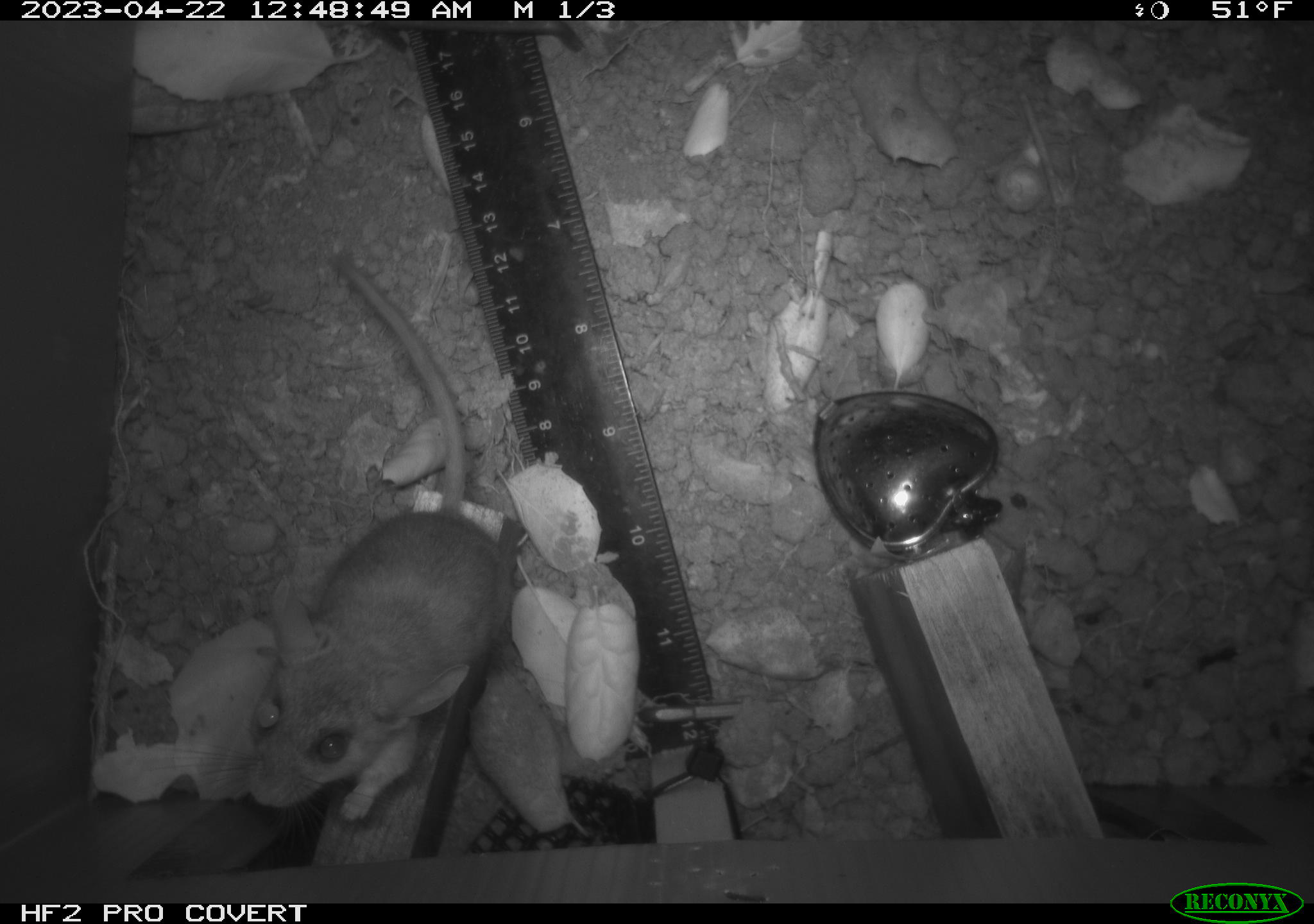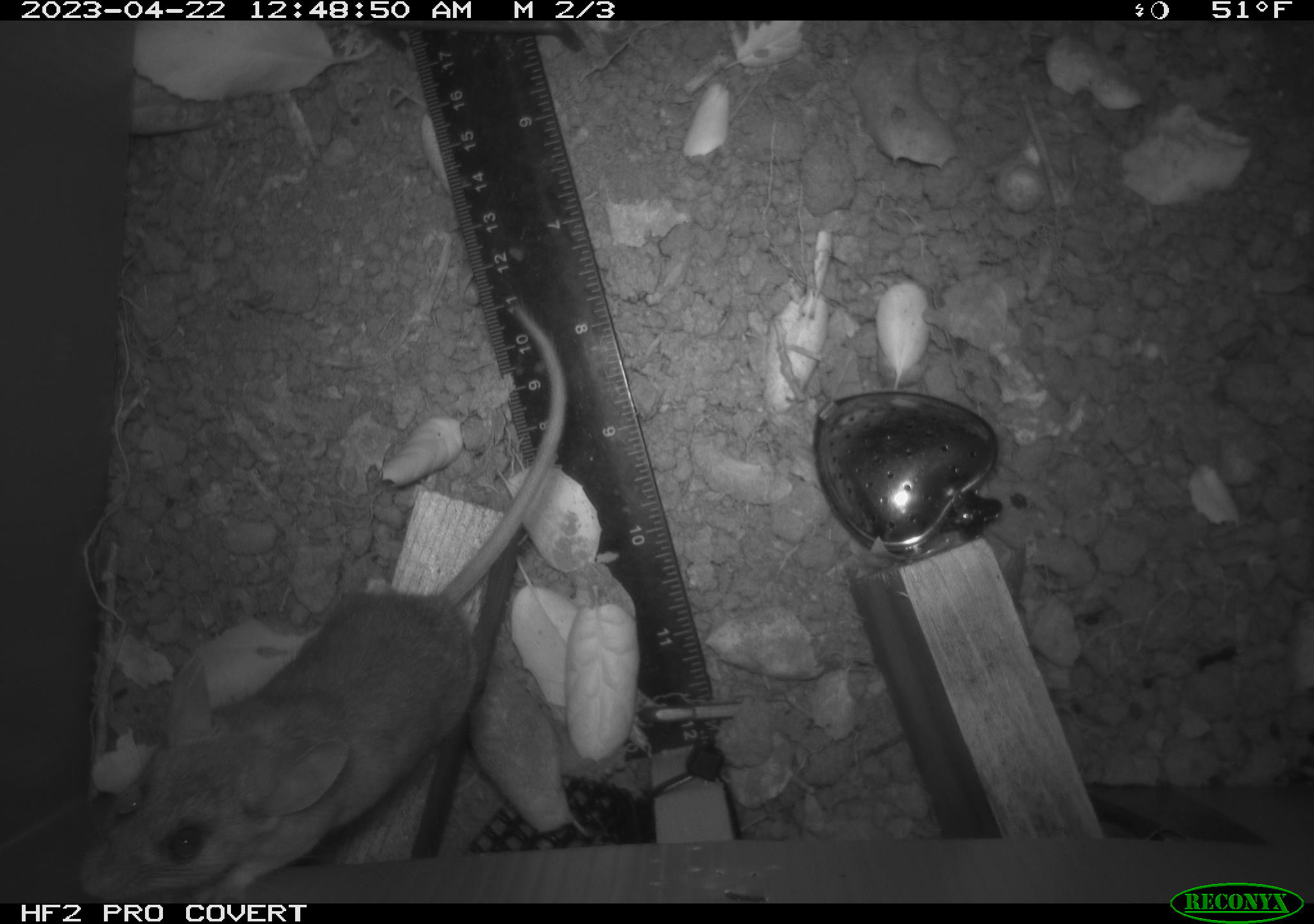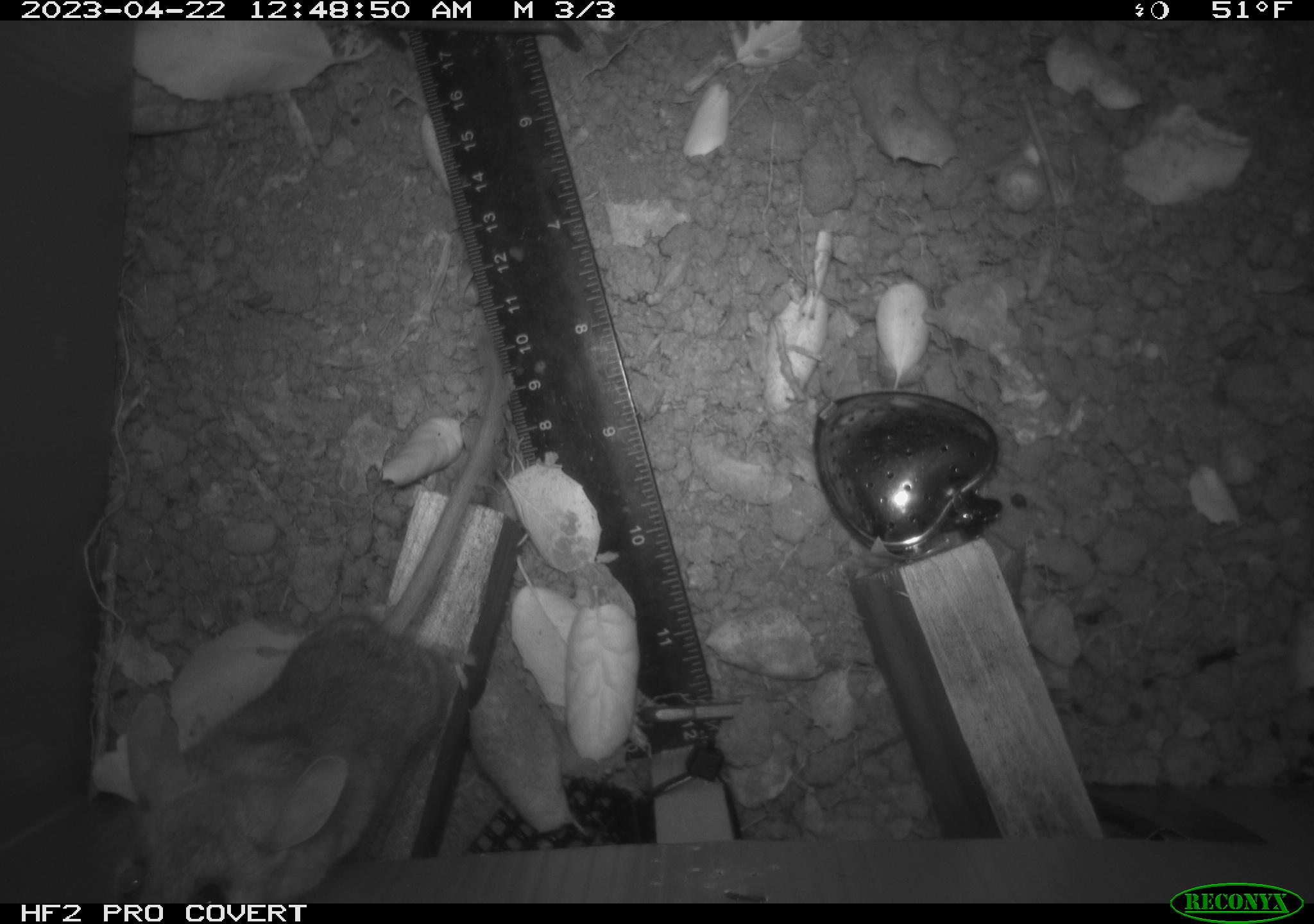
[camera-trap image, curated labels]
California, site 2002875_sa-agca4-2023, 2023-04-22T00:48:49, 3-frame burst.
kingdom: Animalia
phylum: Chordata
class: Mammalia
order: Rodentia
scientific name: Rodentia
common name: mouse species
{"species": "mouse species (Rodentia)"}